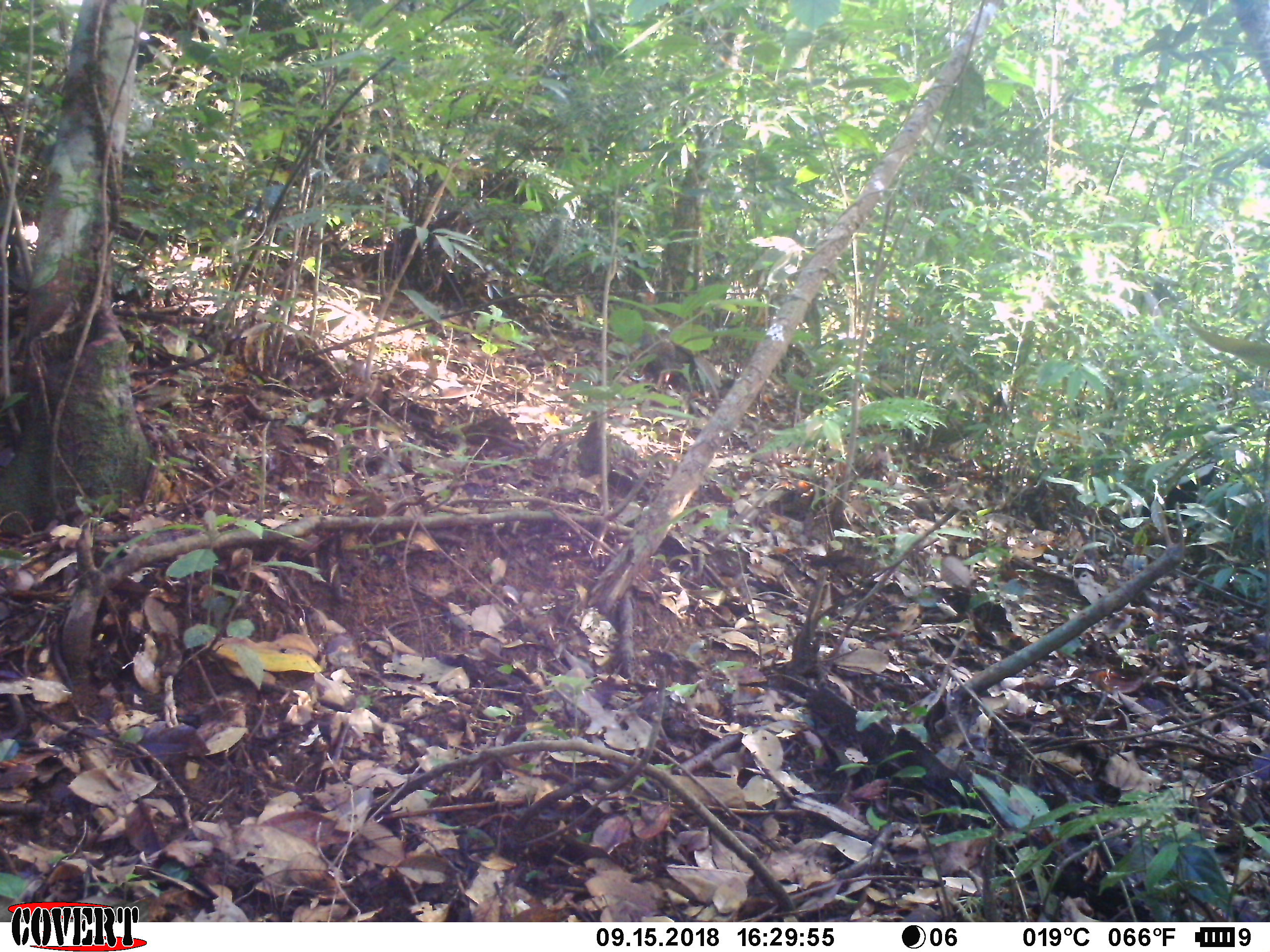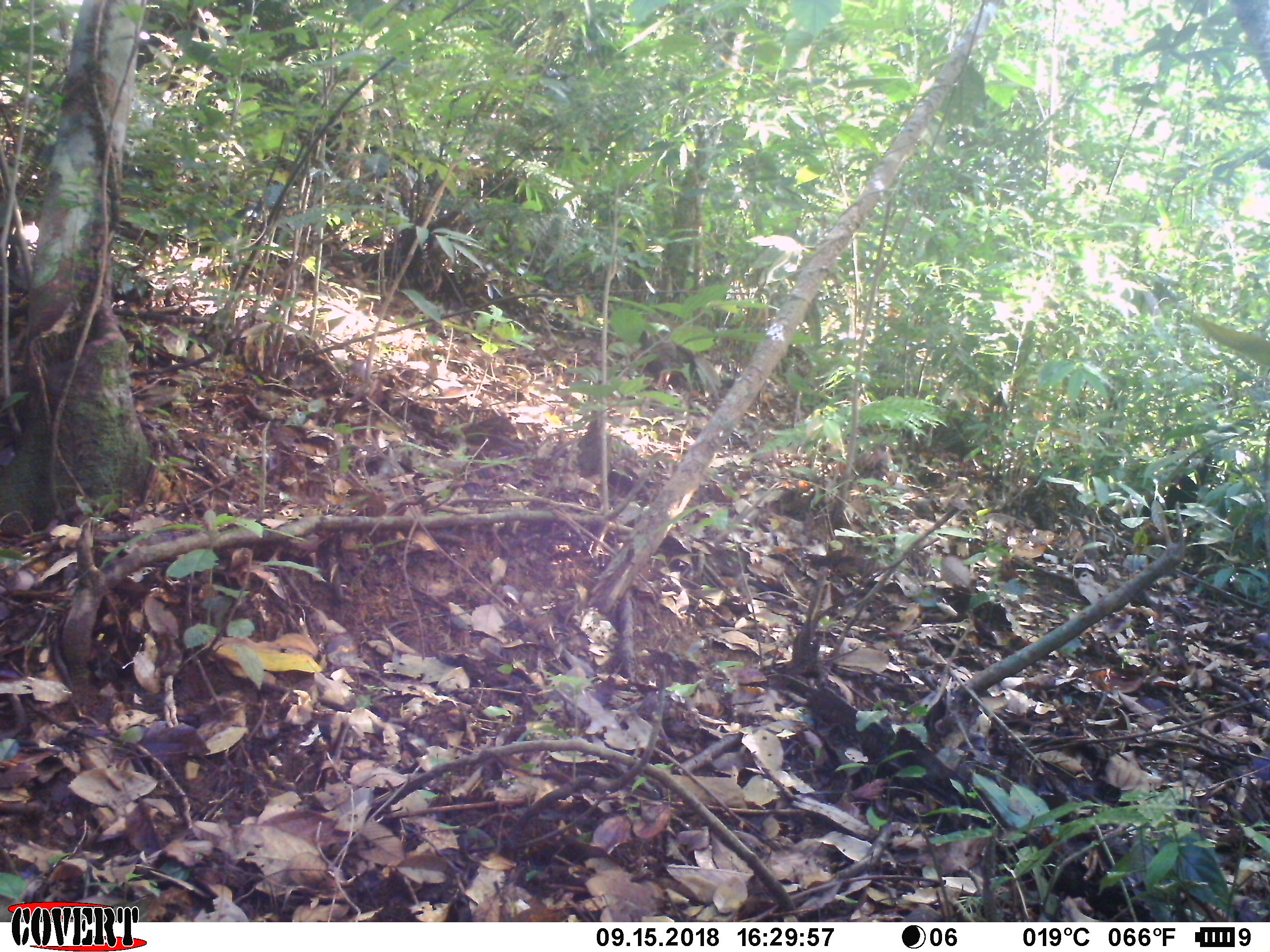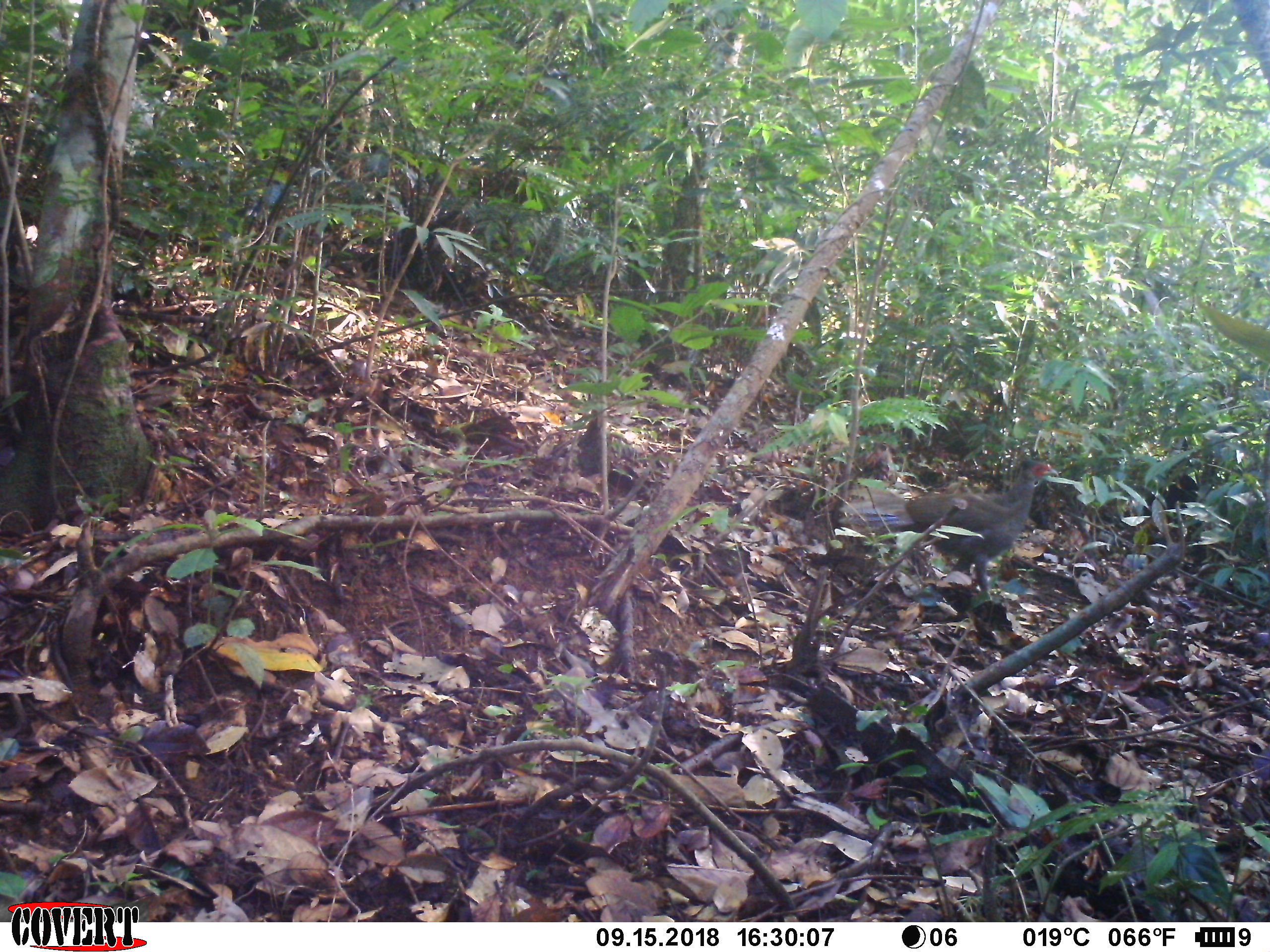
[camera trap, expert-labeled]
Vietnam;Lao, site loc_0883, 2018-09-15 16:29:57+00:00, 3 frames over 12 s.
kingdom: Animalia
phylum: Chordata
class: Aves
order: Galliformes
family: Phasianidae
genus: Lophura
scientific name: Lophura nycthemera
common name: silver pheasant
Silver pheasant (Lophura nycthemera). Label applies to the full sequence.